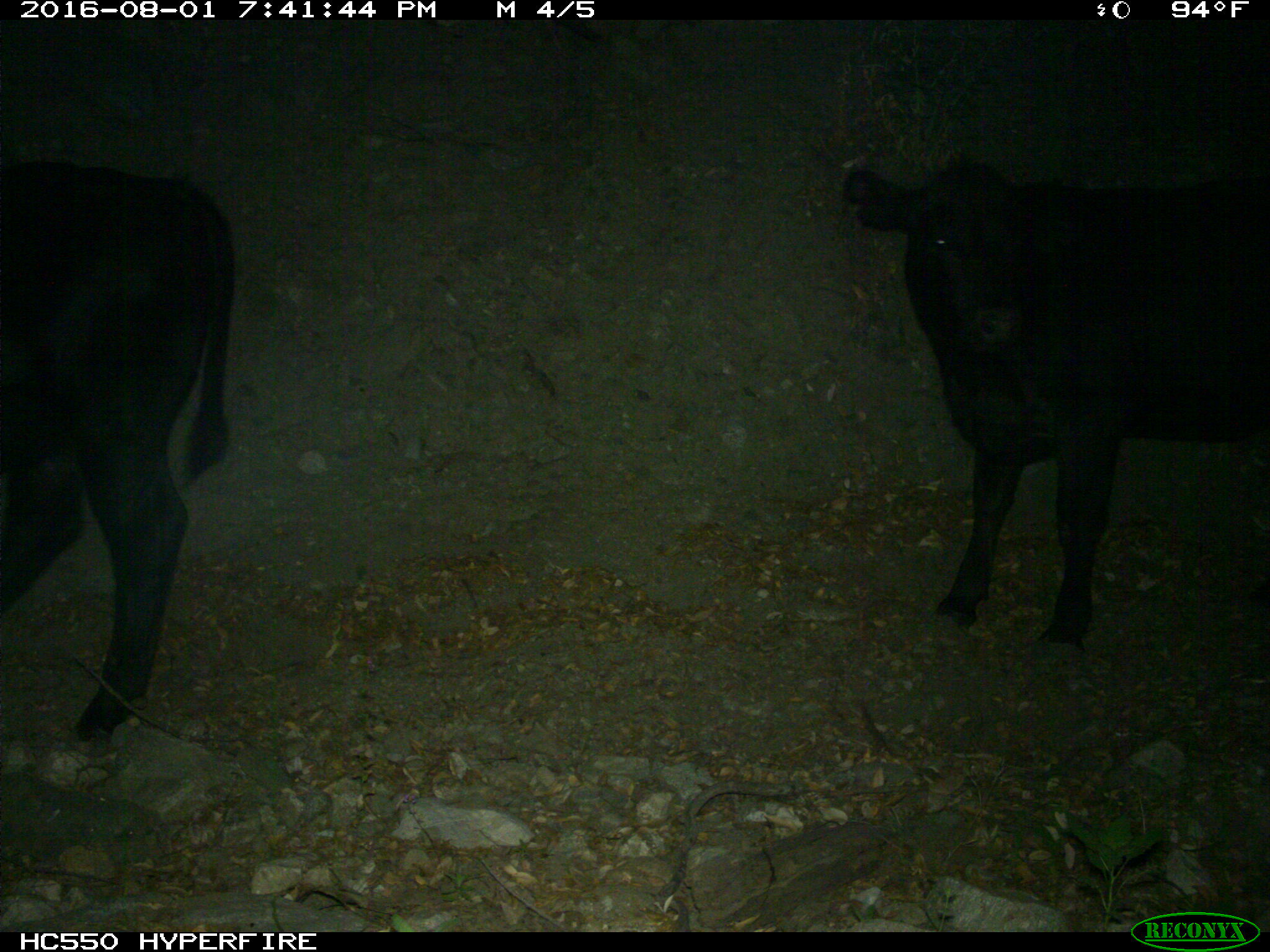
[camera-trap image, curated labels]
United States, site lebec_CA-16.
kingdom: Animalia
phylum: Chordata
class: Mammalia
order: Artiodactyla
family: Bovidae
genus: Bos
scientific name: Bos taurus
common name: domestic cow